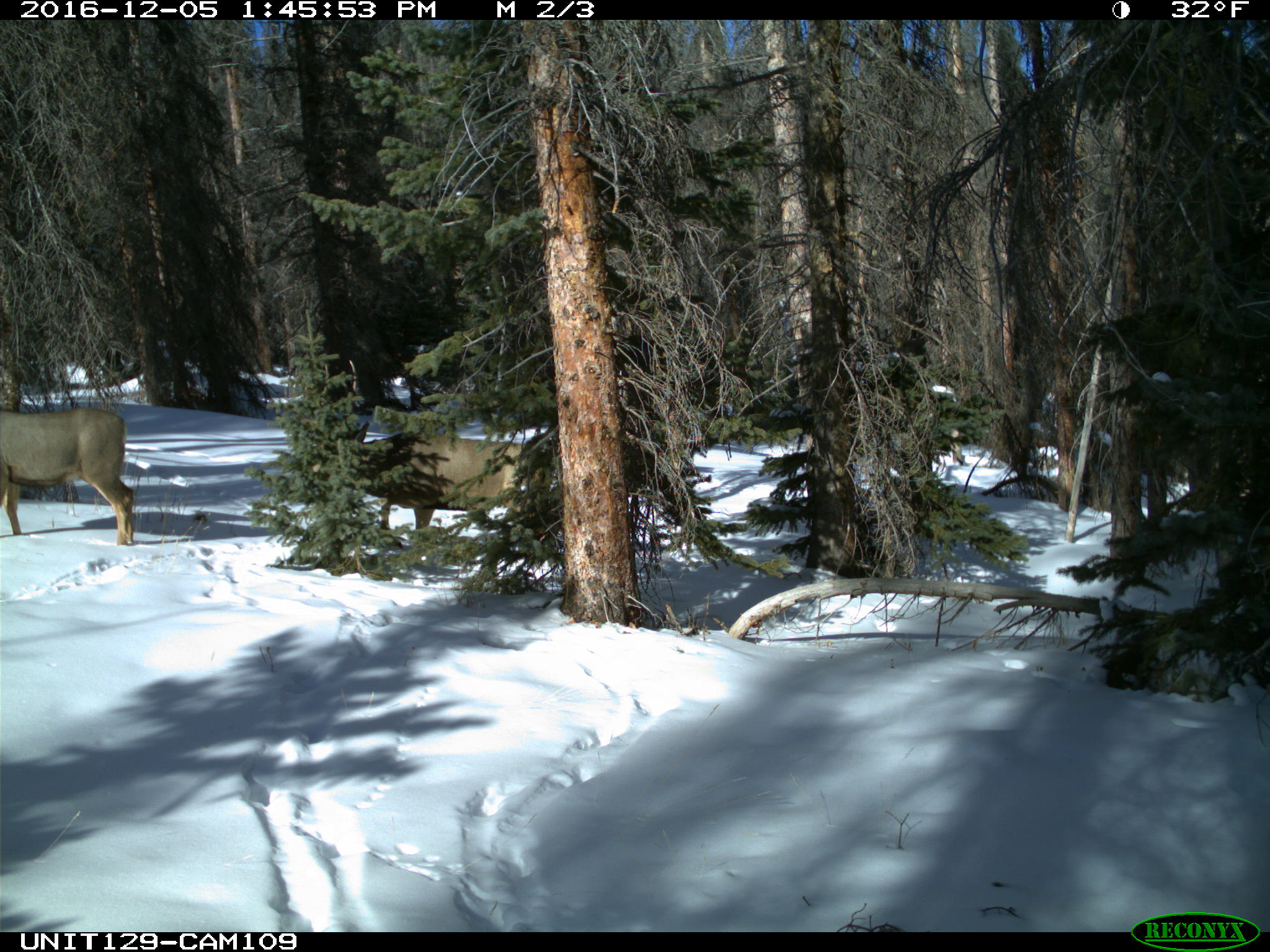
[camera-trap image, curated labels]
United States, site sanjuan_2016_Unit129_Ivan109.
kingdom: Animalia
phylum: Chordata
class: Mammalia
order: Artiodactyla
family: Cervidae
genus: Odocoileus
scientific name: Odocoileus hemionus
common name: mule deer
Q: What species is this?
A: Odocoileus hemionus (mule deer).